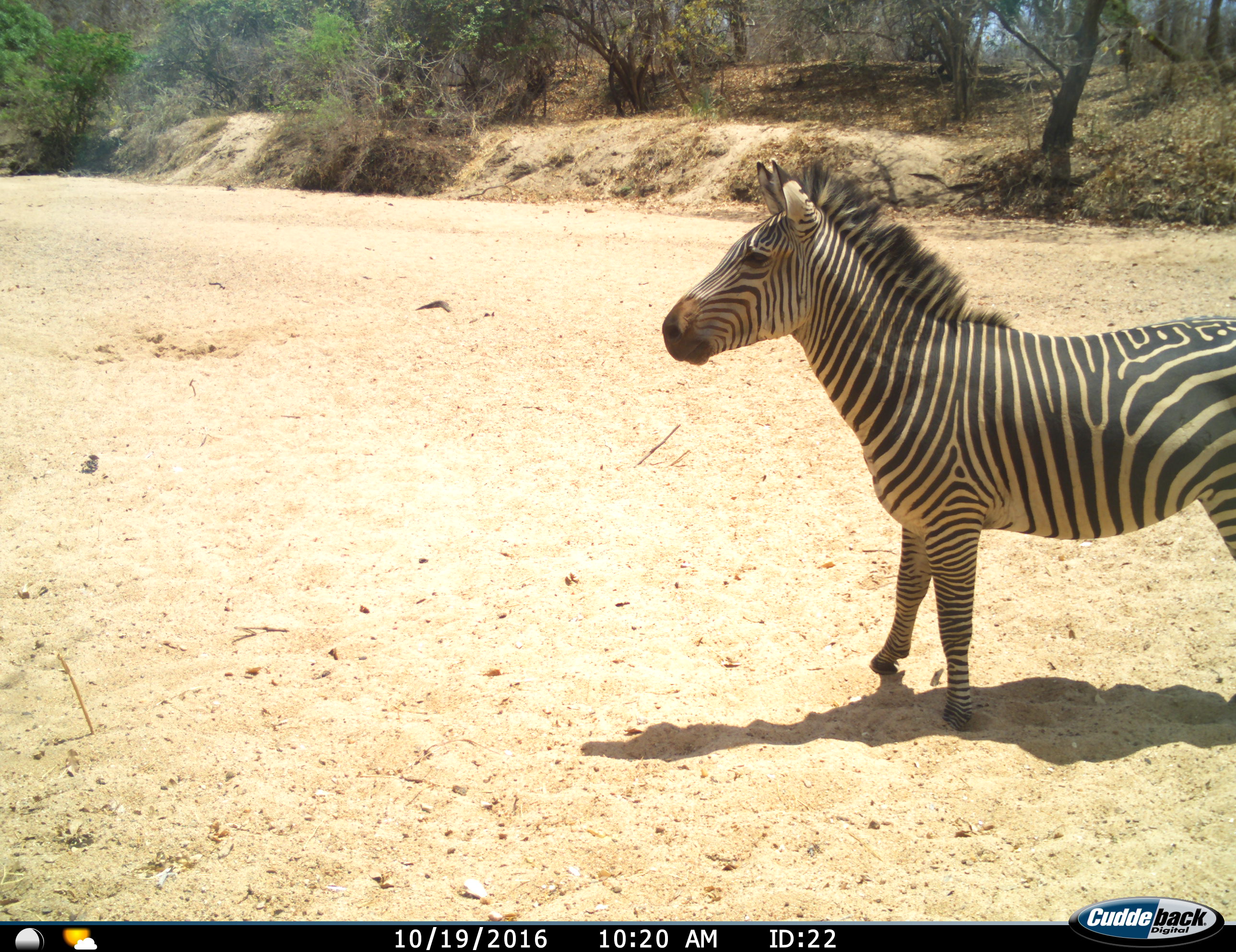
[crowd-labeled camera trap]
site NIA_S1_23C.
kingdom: Animalia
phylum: Chordata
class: Mammalia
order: Perissodactyla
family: Equidae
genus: Equus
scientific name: Equus quagga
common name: plains zebra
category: zebraplains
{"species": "zebraplains (plains zebra) (Equus quagga)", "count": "1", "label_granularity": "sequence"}